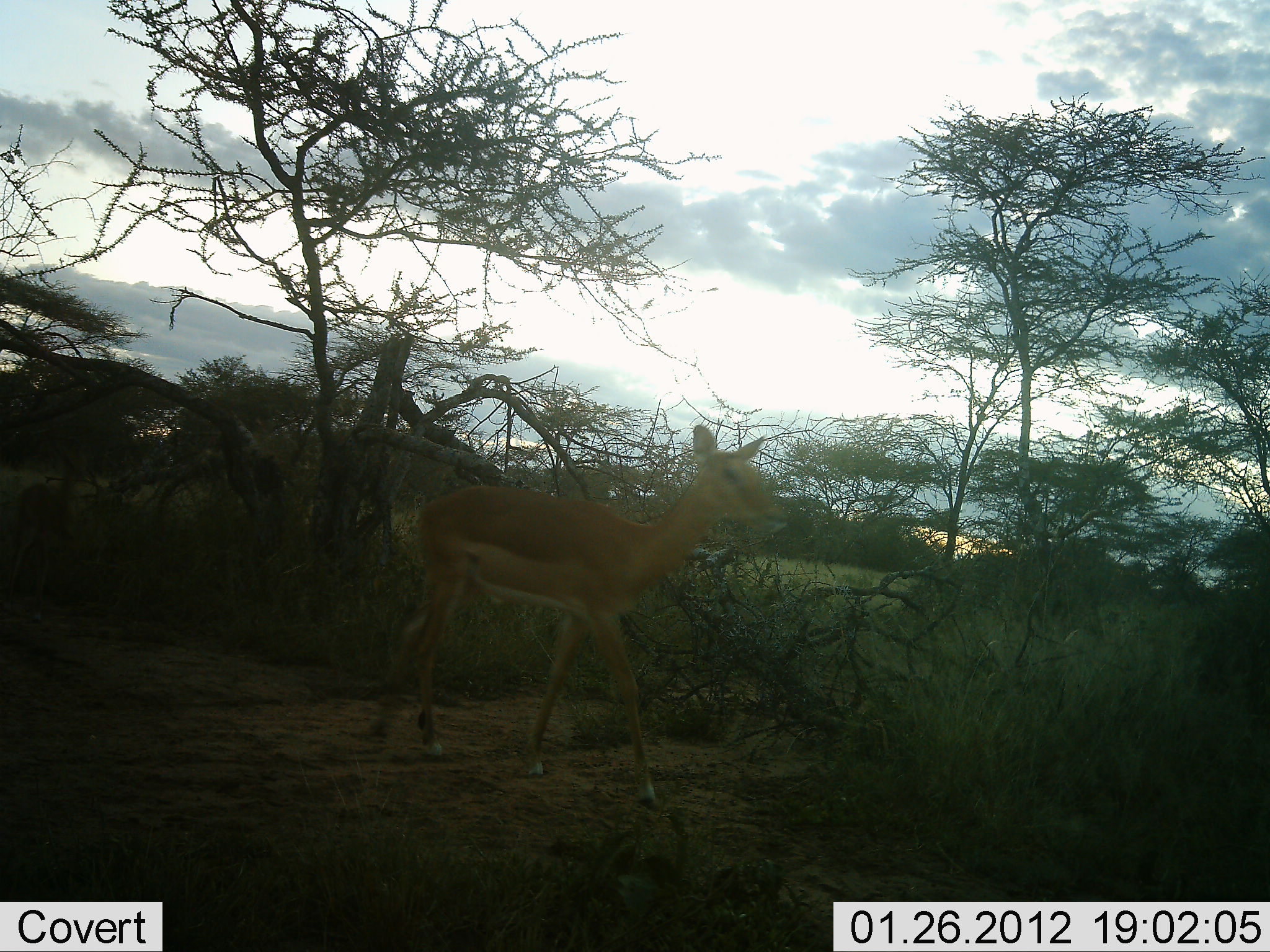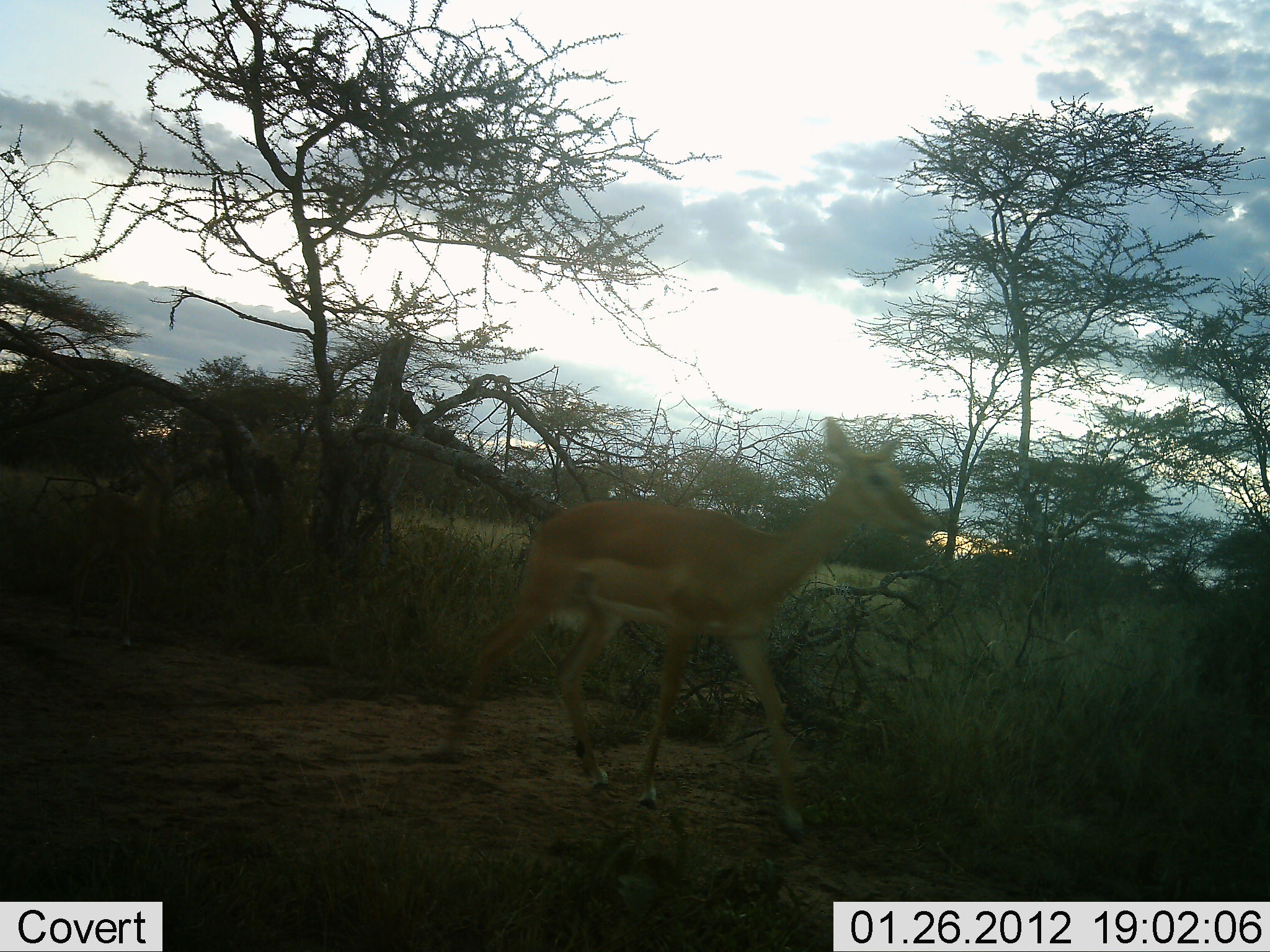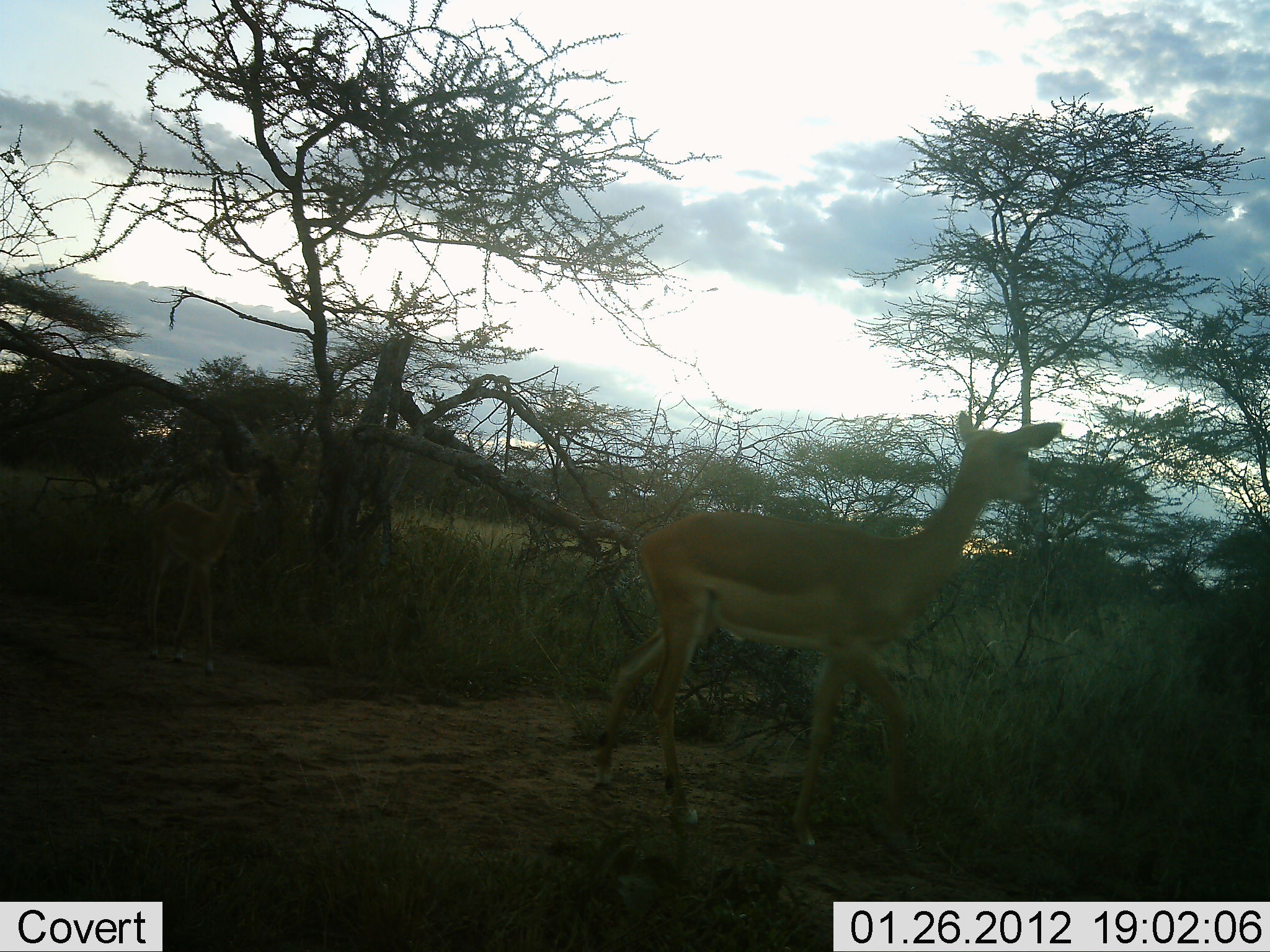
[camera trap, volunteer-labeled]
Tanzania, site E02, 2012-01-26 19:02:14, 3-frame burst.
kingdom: Animalia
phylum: Chordata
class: Mammalia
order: Artiodactyla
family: Bovidae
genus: Aepyceros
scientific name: Aepyceros melampus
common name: impala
Impala (Aepyceros melampus), count 2. Behavior (volunteer vote fractions): standing 0%, resting 0%, moving 100%, interacting 0%. Young present (vote fraction): 57%. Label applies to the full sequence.